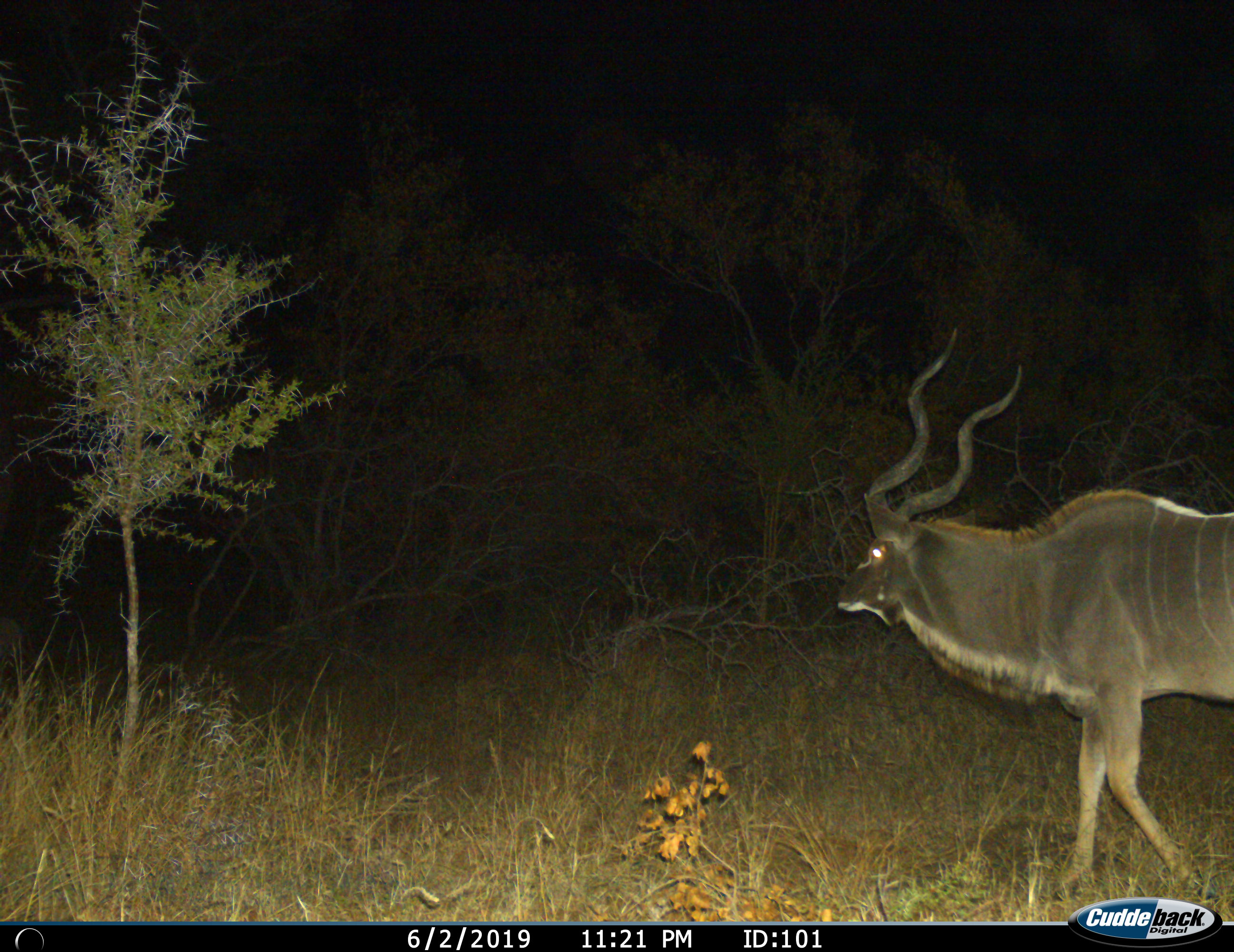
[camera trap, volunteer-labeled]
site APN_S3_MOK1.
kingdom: Animalia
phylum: Chordata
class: Mammalia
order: Artiodactyla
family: Bovidae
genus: Tragelaphus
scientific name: Tragelaphus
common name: kudu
Kudu (Tragelaphus), count 1. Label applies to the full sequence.